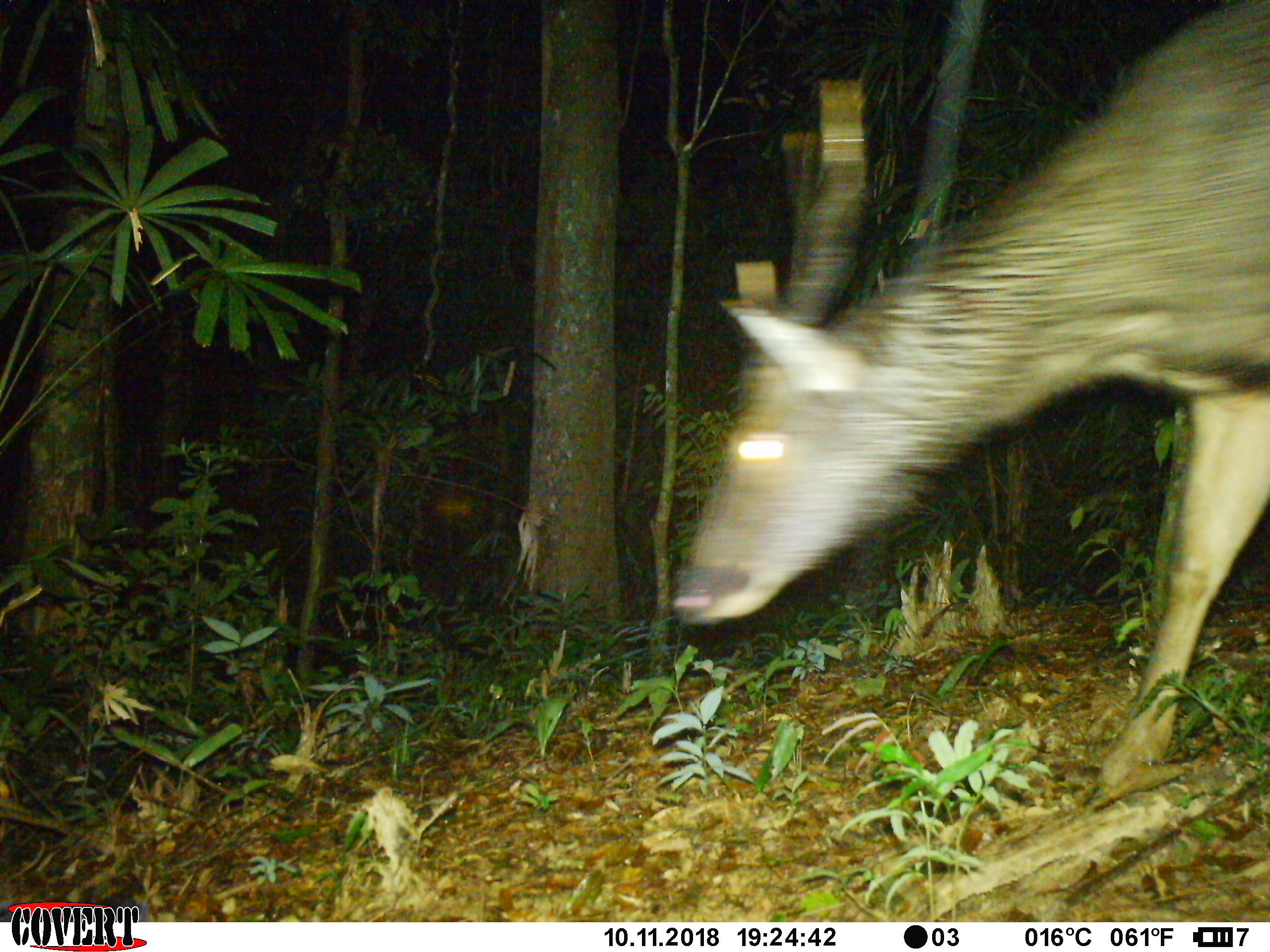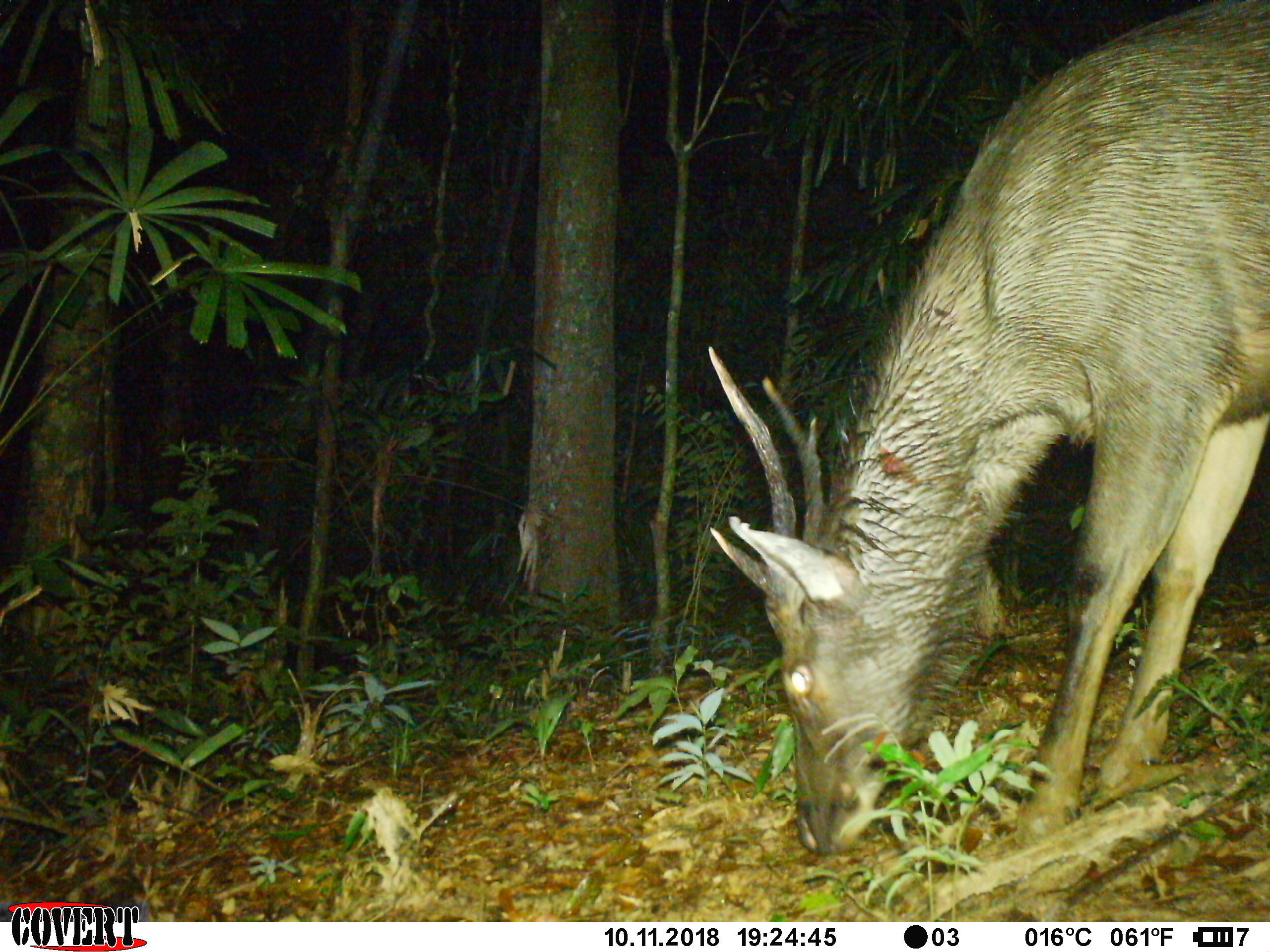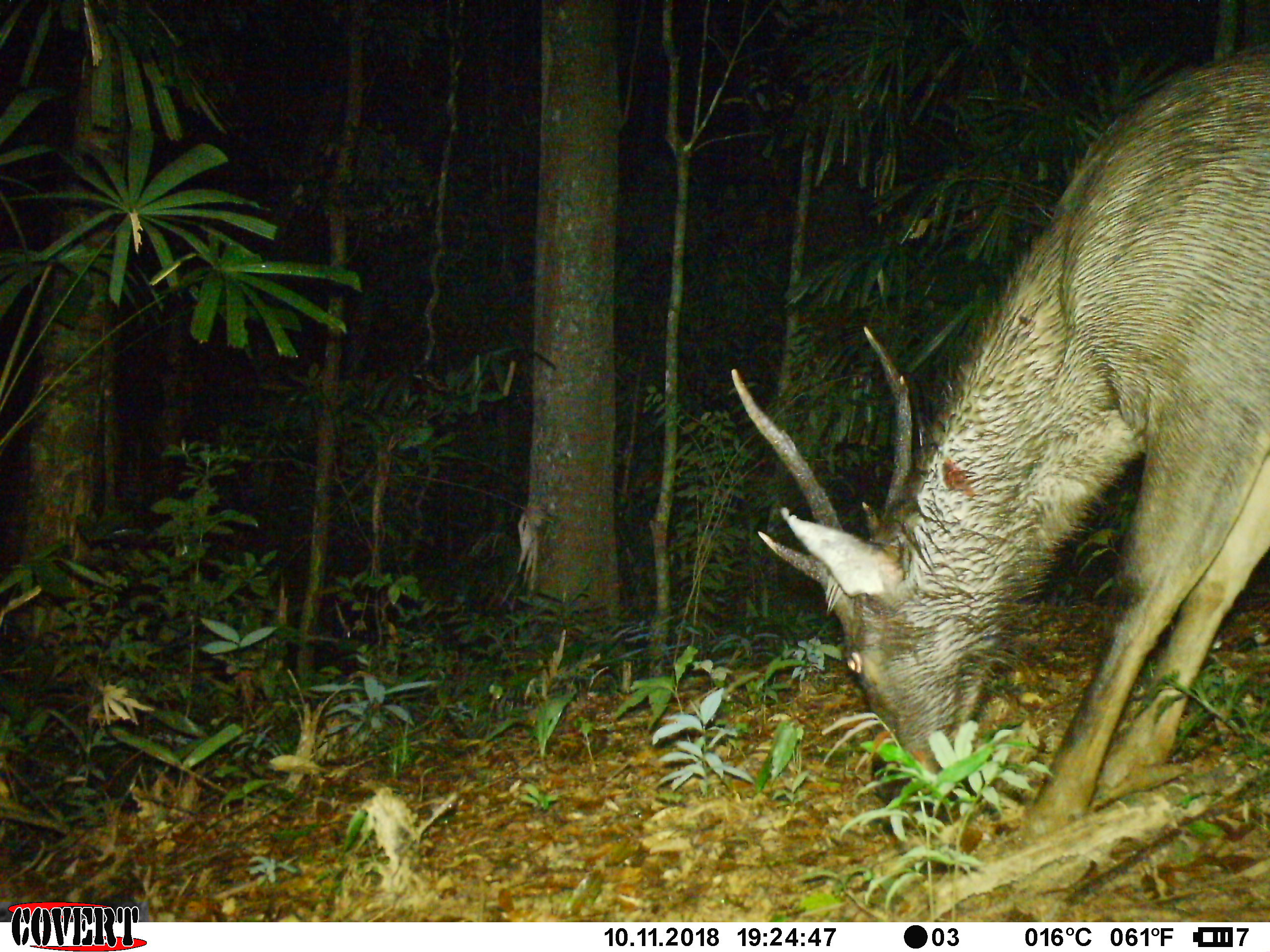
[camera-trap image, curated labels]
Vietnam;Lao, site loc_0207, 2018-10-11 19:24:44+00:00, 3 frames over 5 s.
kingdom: Animalia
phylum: Chordata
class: Mammalia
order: Artiodactyla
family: Cervidae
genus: Rusa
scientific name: Rusa unicolor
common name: sambar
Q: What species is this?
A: Sambar (Rusa unicolor).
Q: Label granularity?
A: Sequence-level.